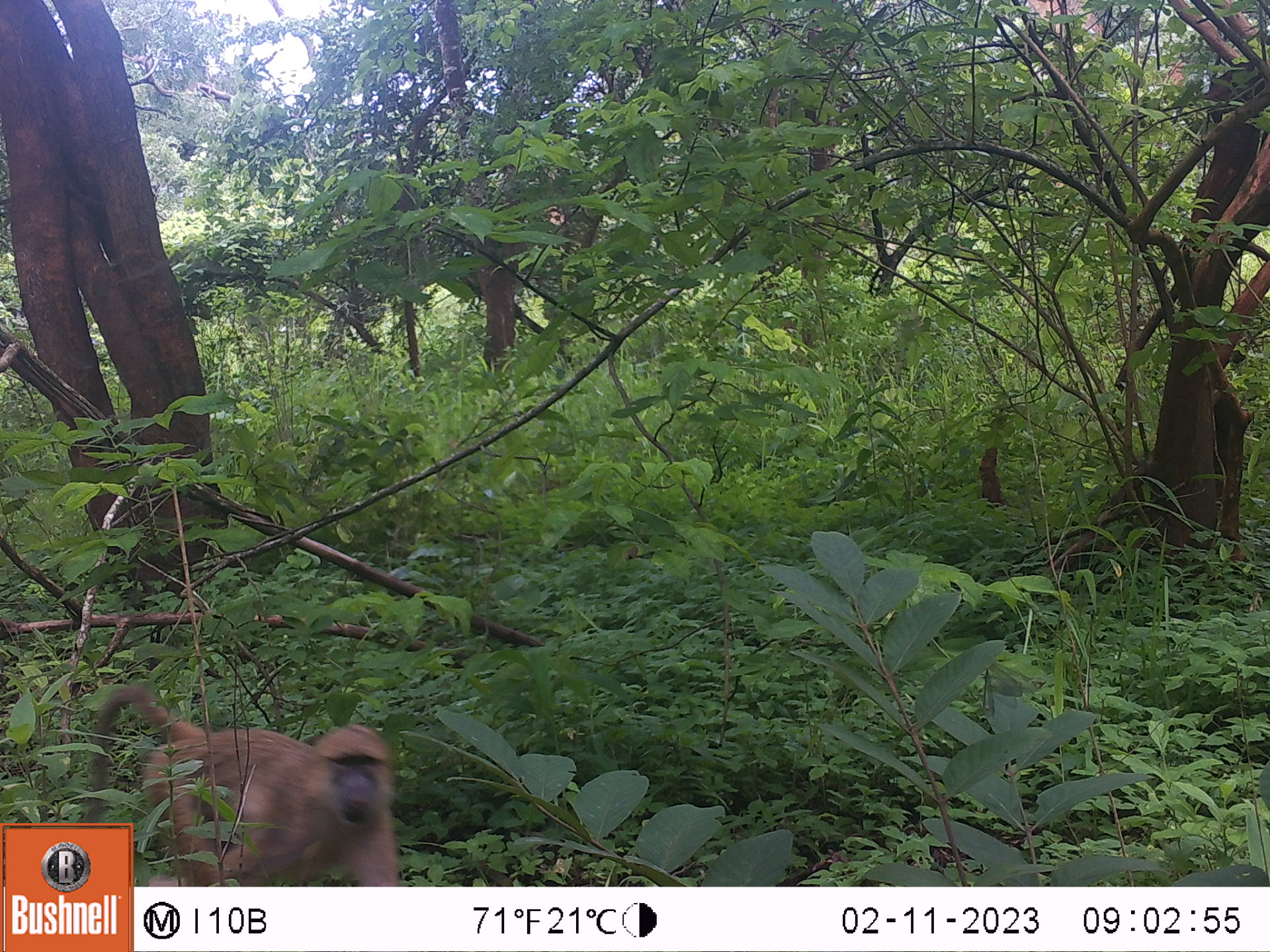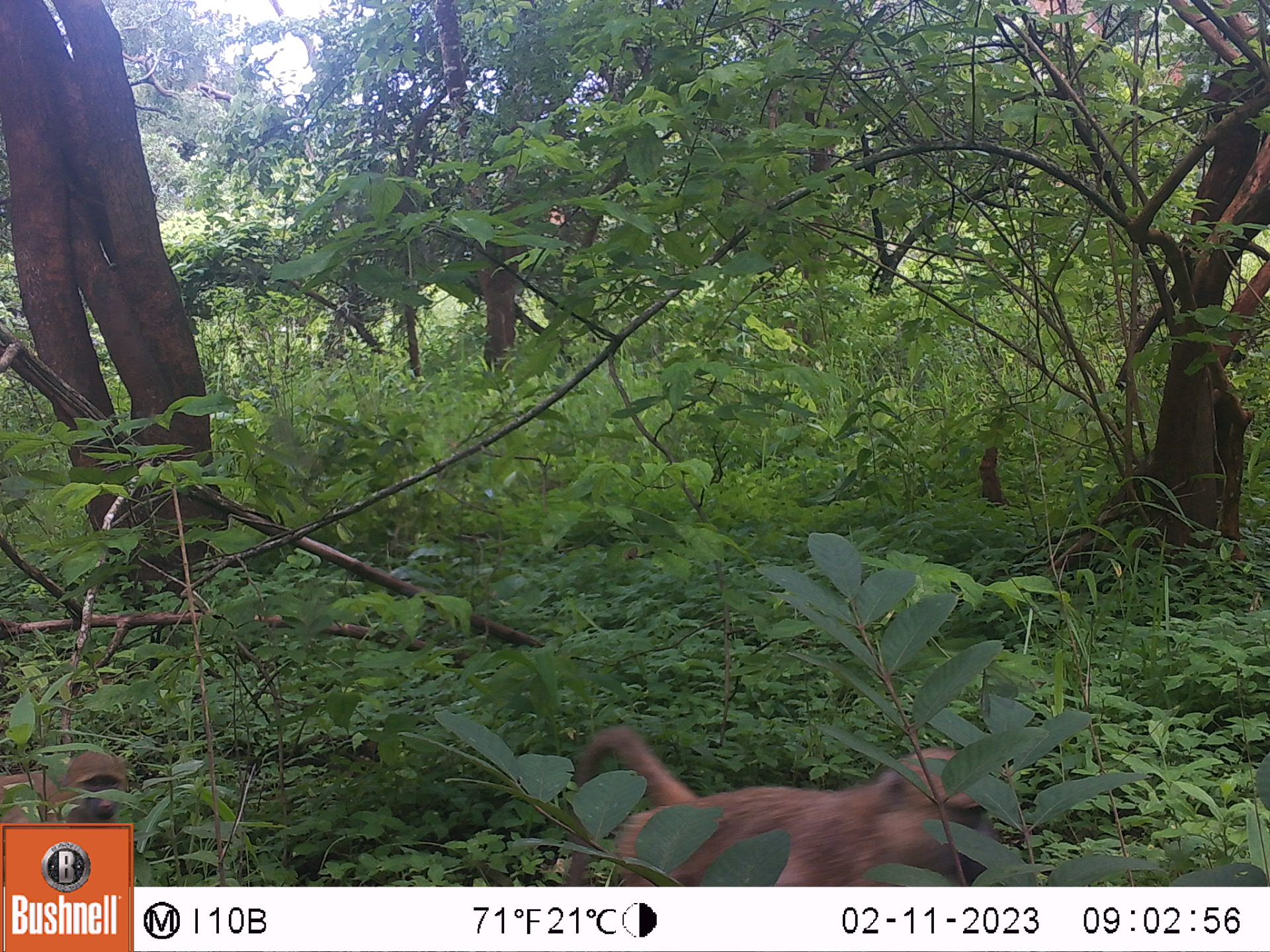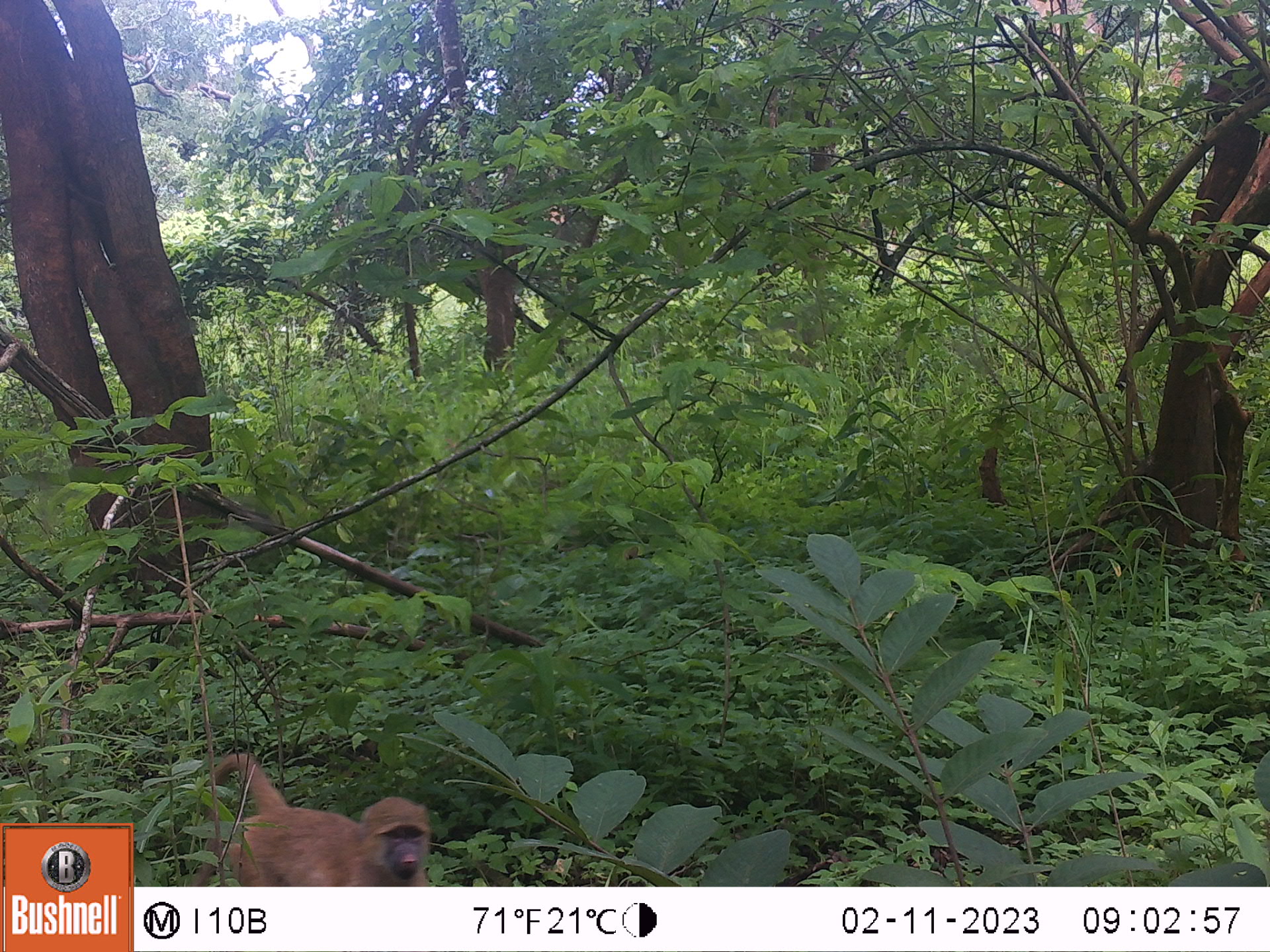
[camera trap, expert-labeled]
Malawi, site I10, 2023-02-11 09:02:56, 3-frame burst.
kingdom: Animalia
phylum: Chordata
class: Mammalia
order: Primates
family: Cercopithecidae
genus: Papio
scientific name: Papio cynocephalus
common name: yellow baboon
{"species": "yellow baboon (Papio cynocephalus)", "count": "1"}